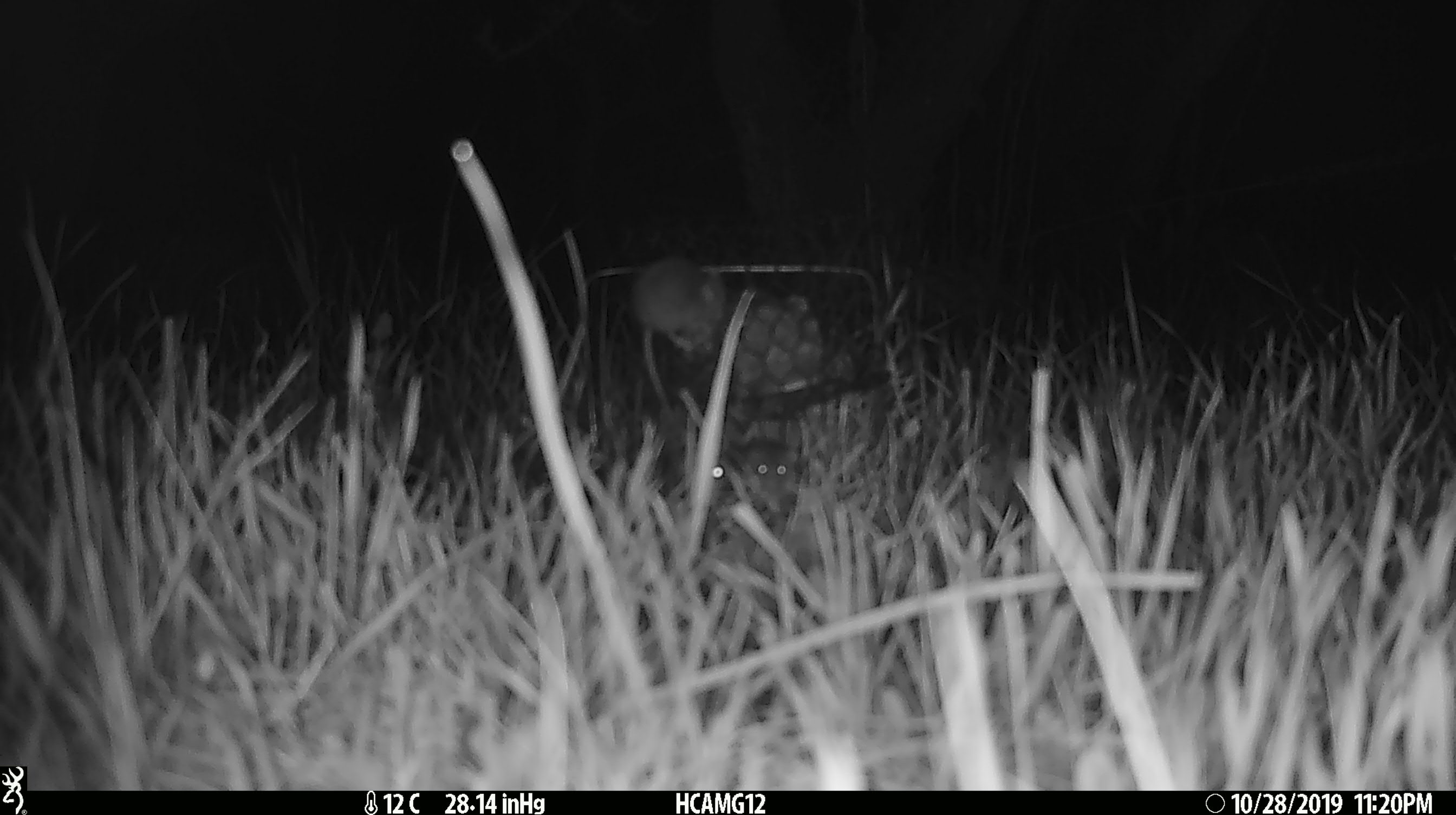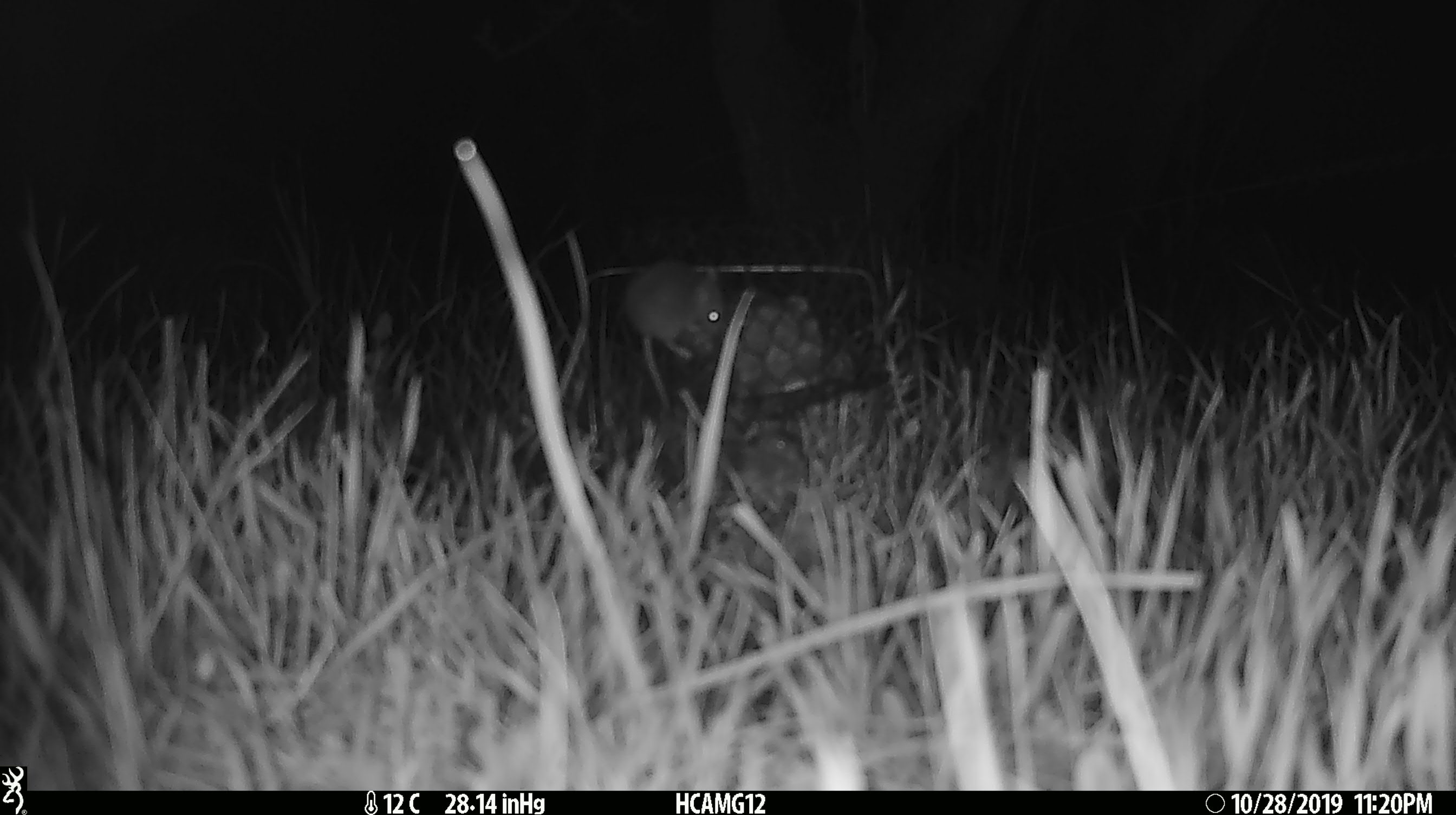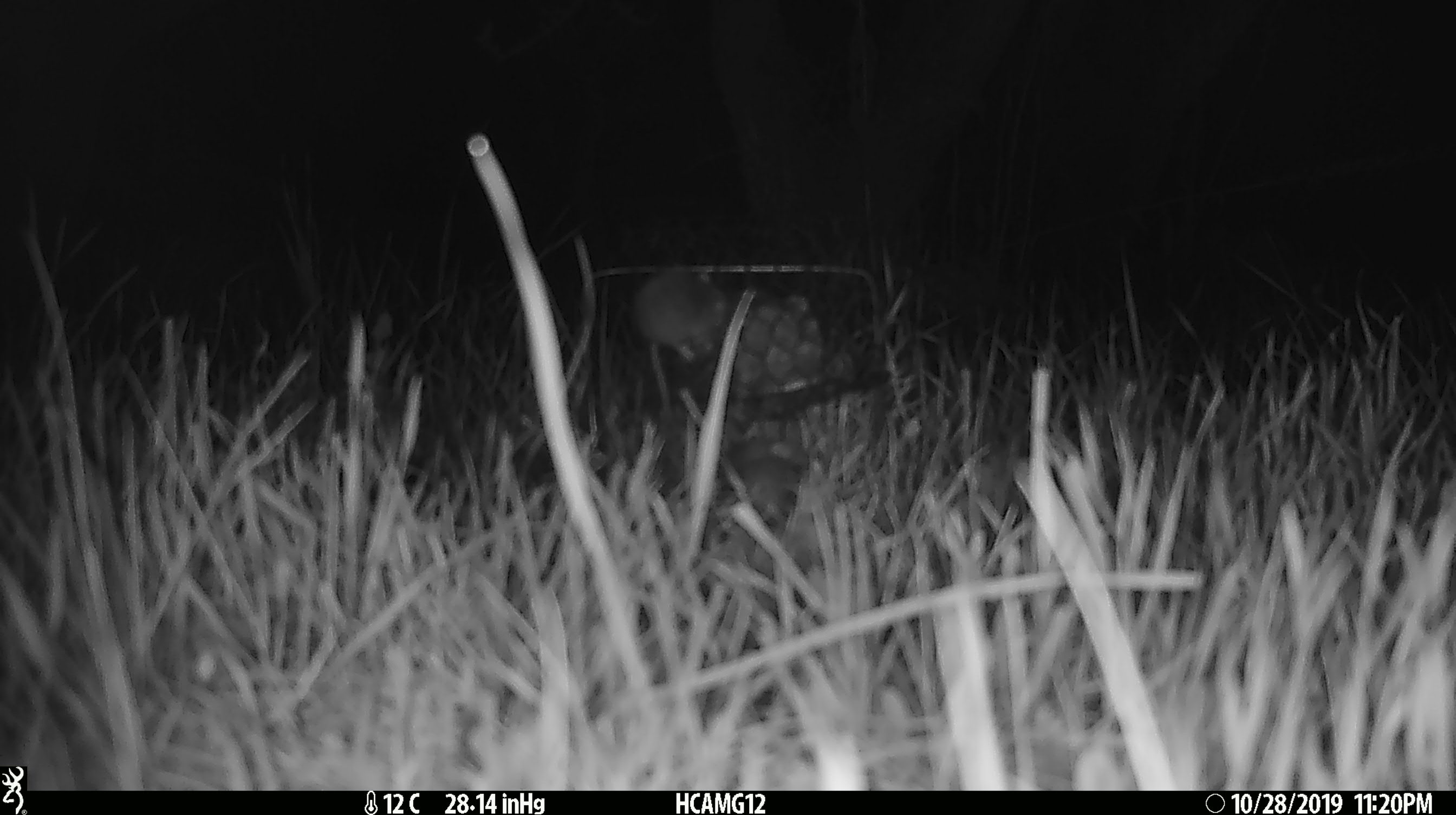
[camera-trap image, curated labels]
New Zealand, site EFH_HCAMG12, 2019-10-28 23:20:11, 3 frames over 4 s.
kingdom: Animalia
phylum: Chordata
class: Mammalia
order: Rodentia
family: Muridae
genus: Mus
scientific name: Mus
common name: mouse